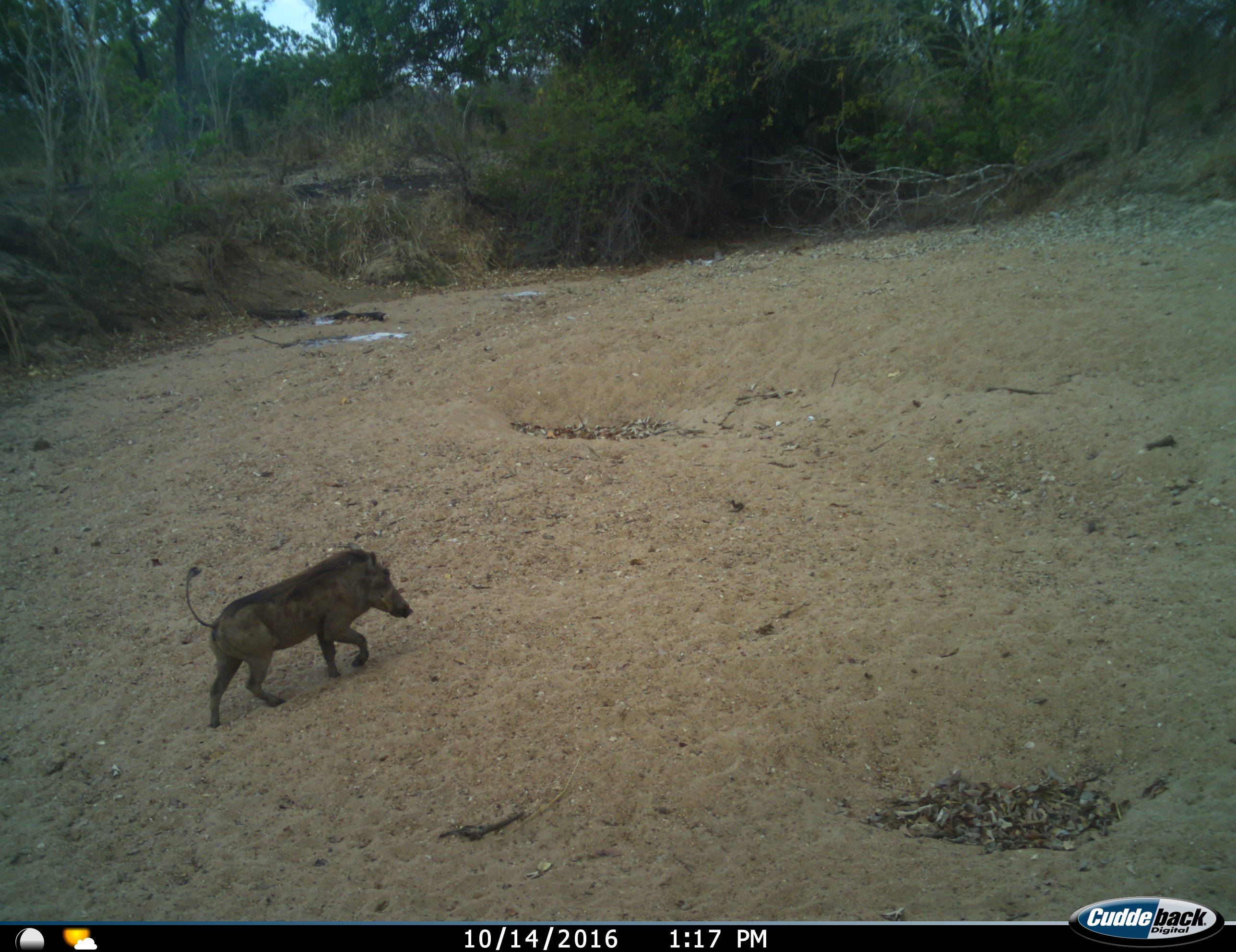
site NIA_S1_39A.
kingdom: Animalia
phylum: Chordata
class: Mammalia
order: Artiodactyla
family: Suidae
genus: Phacochoerus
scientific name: Phacochoerus africanus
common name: warthog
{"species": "warthog (Phacochoerus africanus)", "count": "1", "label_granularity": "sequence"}